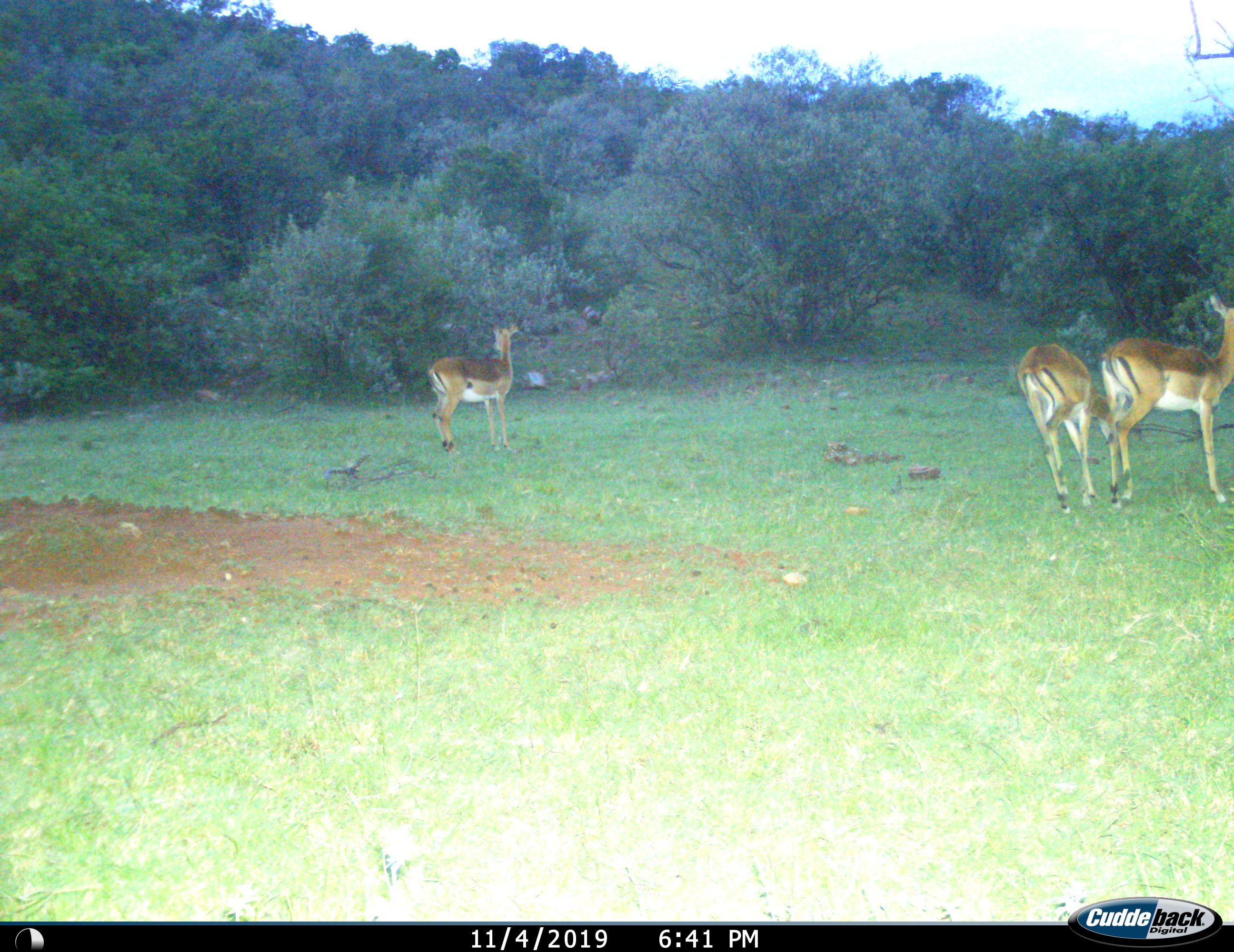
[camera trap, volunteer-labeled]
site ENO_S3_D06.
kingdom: Animalia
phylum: Chordata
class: Mammalia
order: Artiodactyla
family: Bovidae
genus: Aepyceros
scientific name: Aepyceros melampus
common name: impala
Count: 3.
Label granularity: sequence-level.